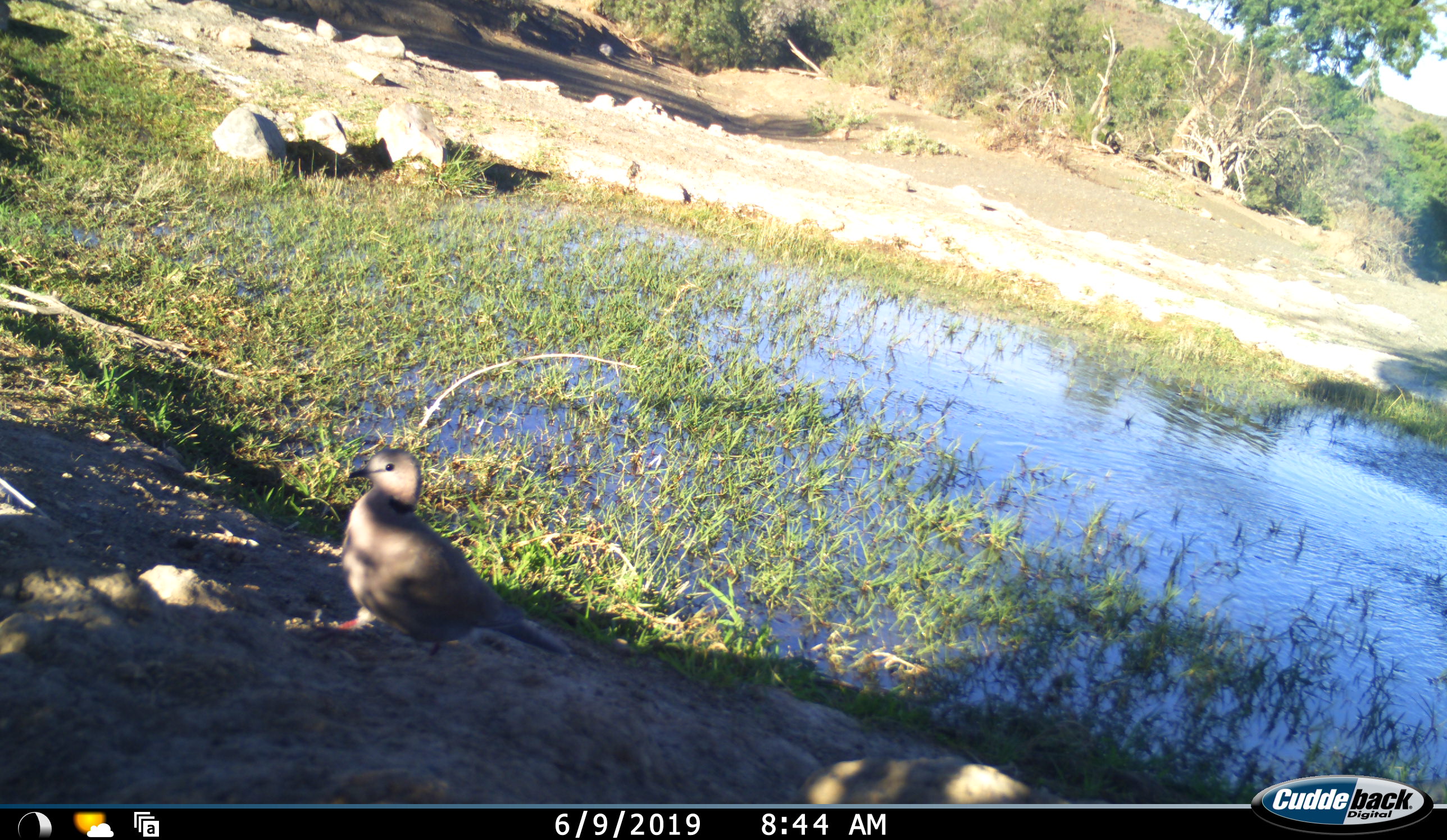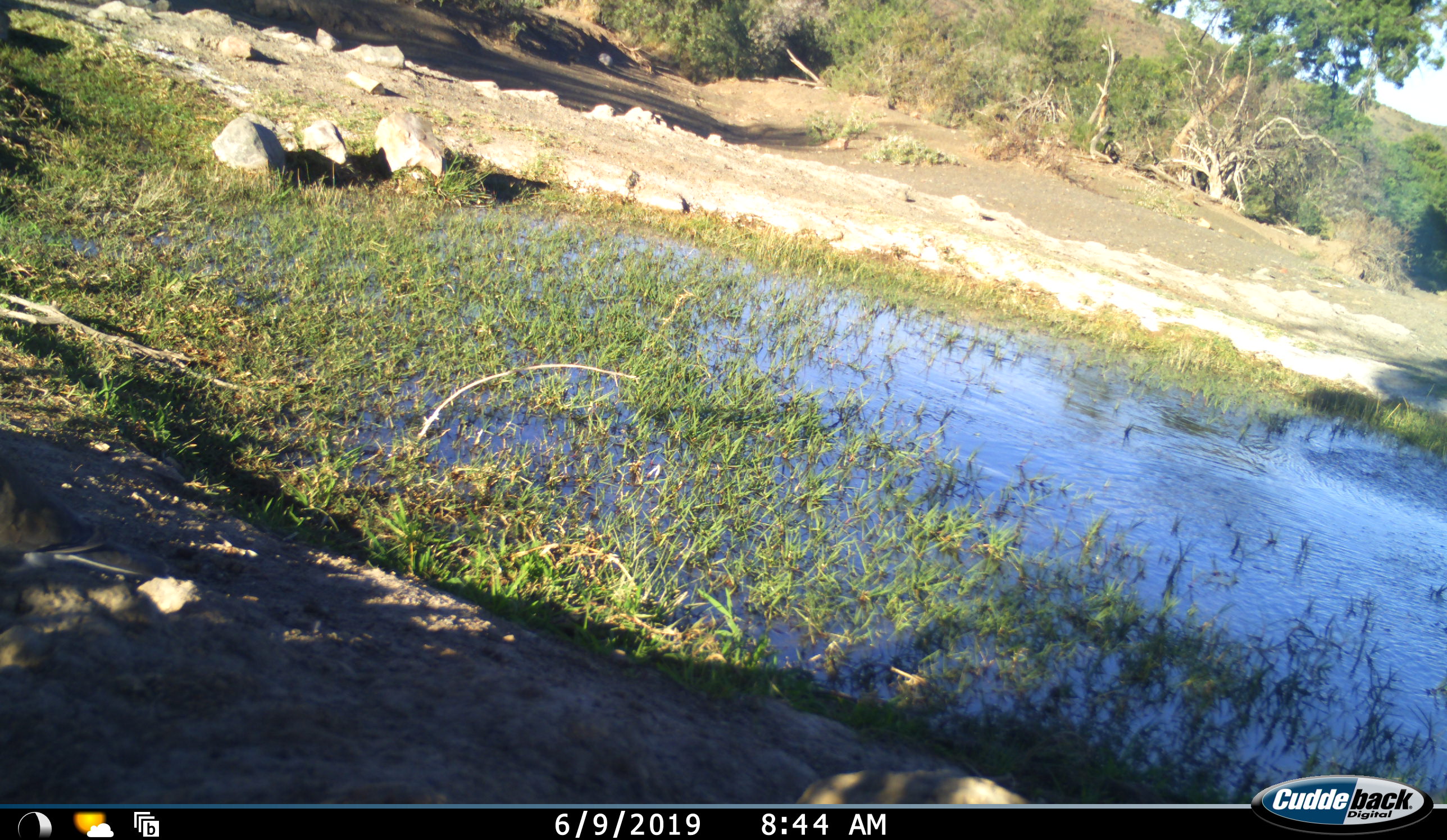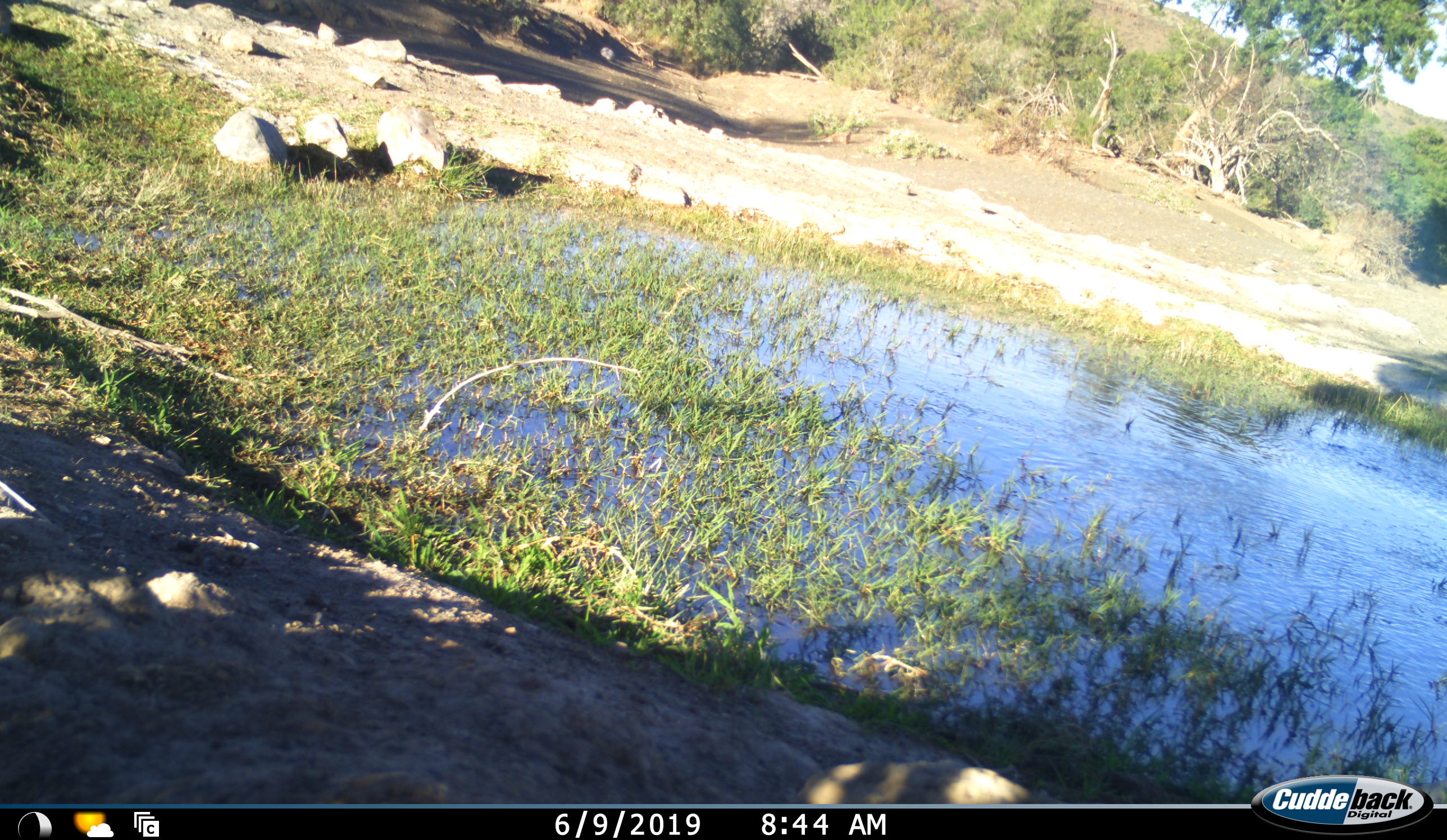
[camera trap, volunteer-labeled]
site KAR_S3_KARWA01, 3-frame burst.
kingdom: Animalia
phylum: Chordata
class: Aves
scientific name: Aves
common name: bird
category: birdother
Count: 1.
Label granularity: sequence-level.